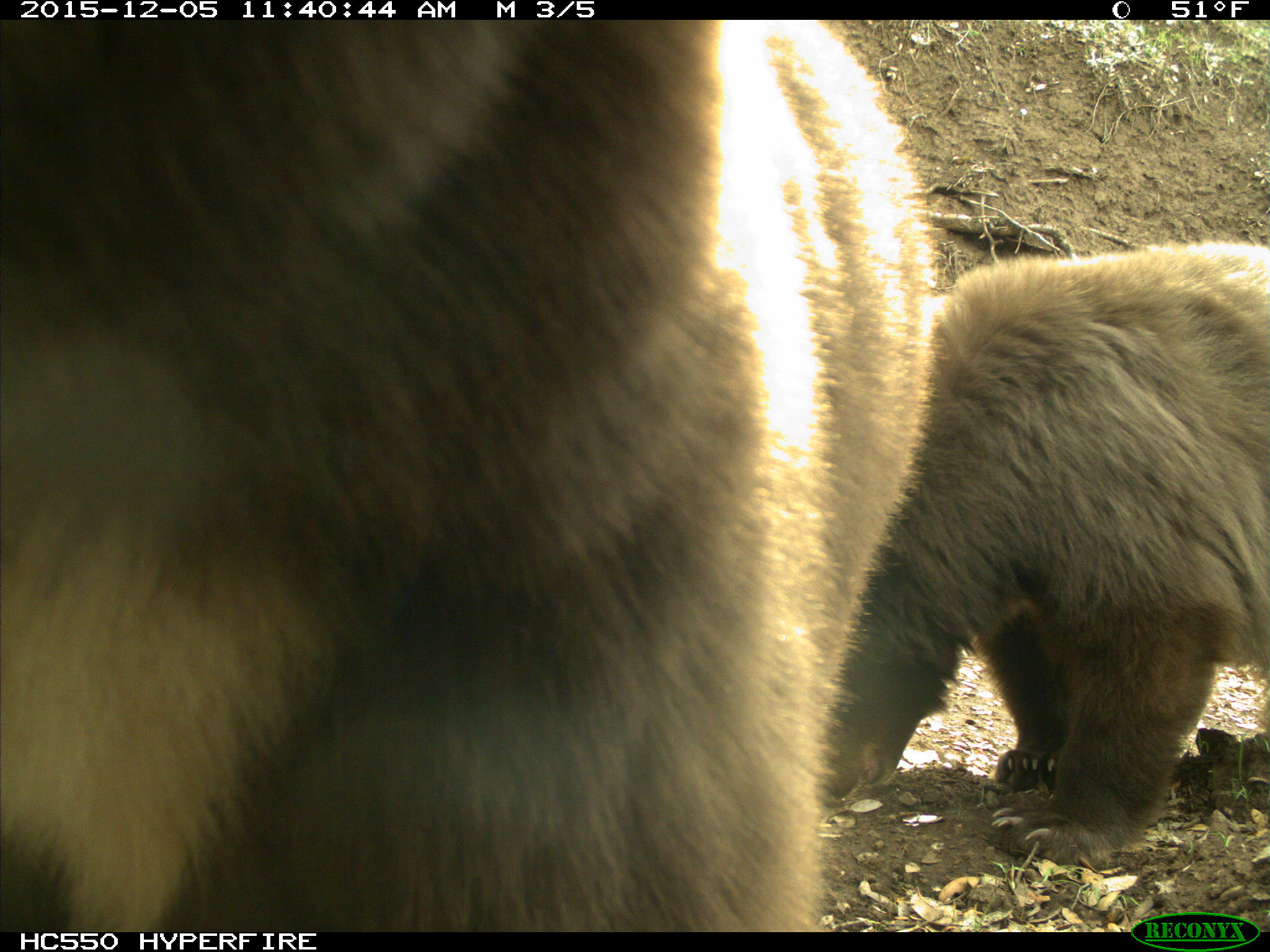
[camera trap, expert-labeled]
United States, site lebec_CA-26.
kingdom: Animalia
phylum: Chordata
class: Mammalia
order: Carnivora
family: Ursidae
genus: Ursus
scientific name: Ursus americanus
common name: american black bear